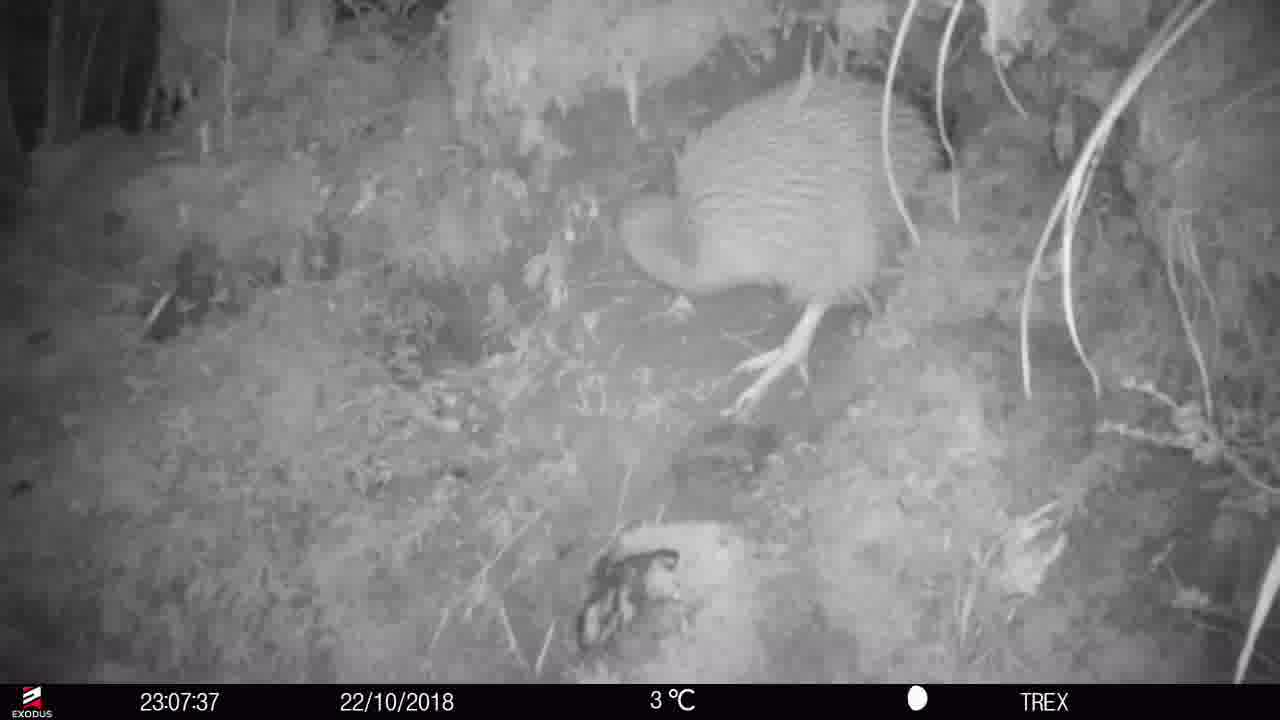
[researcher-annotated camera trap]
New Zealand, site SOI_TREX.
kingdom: Animalia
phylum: Chordata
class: Aves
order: Apterygiformes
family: Apterygidae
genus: Apteryx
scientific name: Apteryx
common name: kiwi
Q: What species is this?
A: Kiwi (Apteryx).